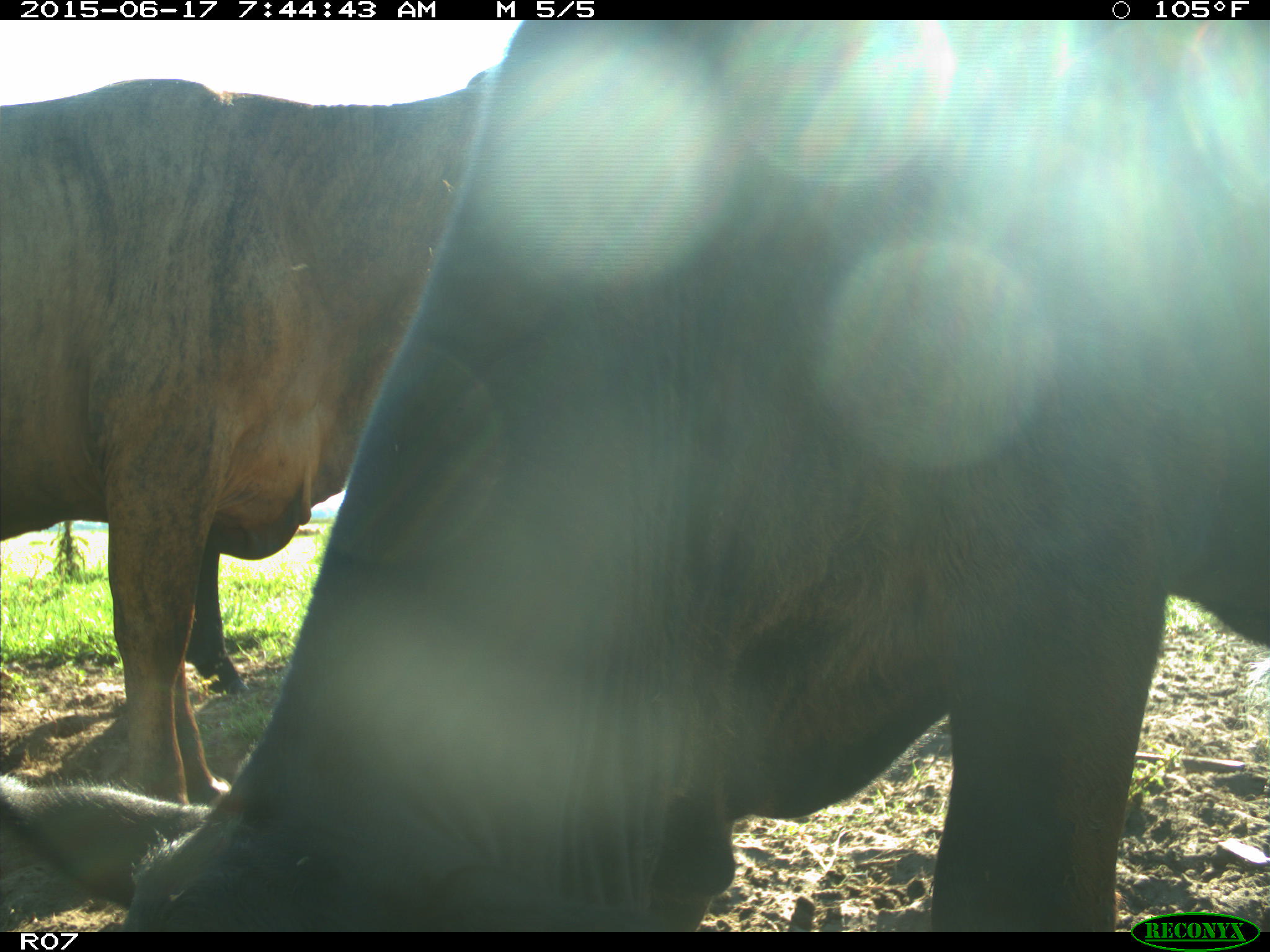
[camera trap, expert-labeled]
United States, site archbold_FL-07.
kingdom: Animalia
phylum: Chordata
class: Mammalia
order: Artiodactyla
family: Bovidae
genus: Bos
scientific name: Bos taurus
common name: domestic cow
Bos taurus (domestic cow).